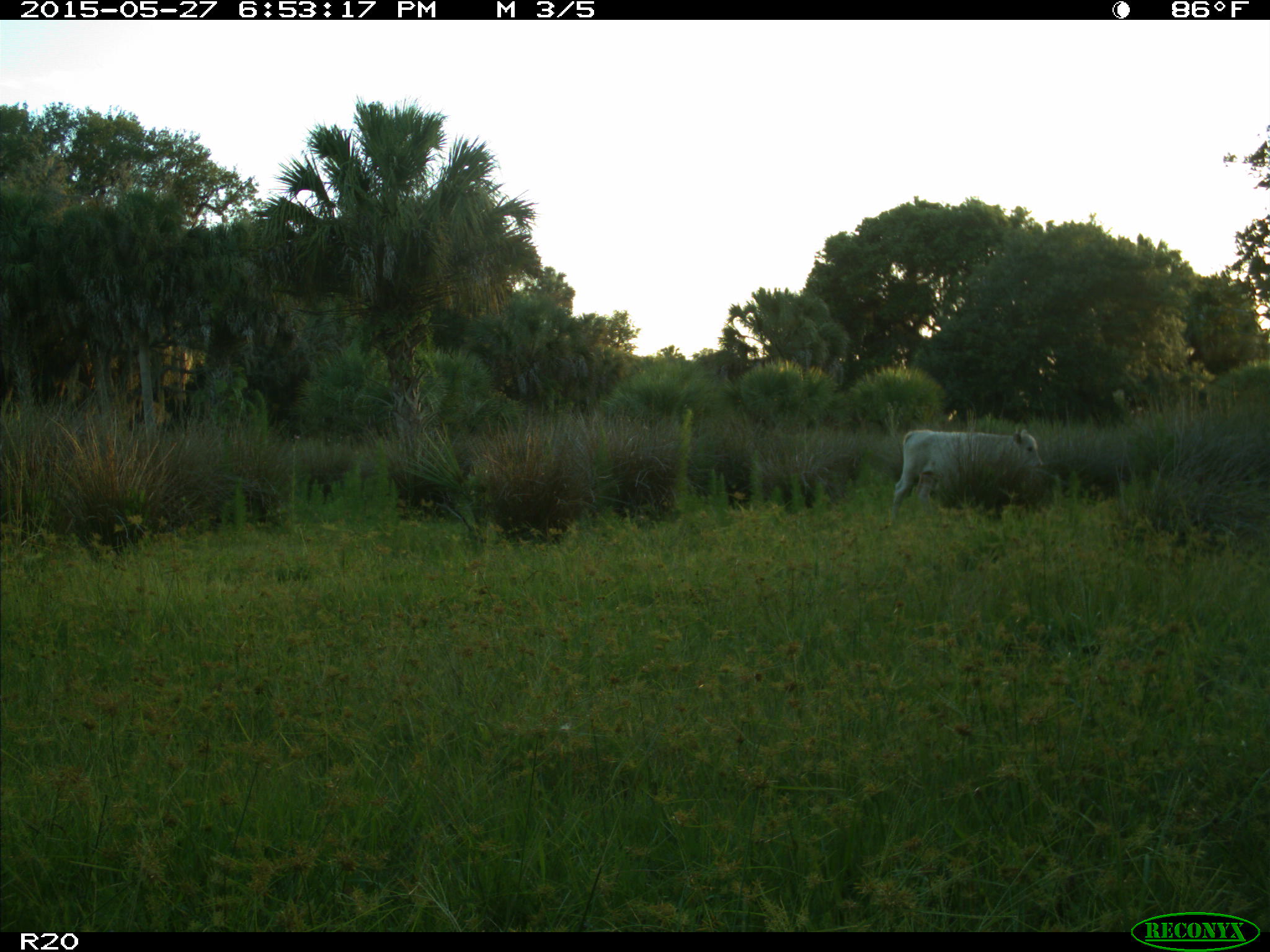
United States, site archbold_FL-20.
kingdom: Animalia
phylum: Chordata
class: Mammalia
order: Artiodactyla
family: Bovidae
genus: Bos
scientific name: Bos taurus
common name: domestic cow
Bos taurus (domestic cow).